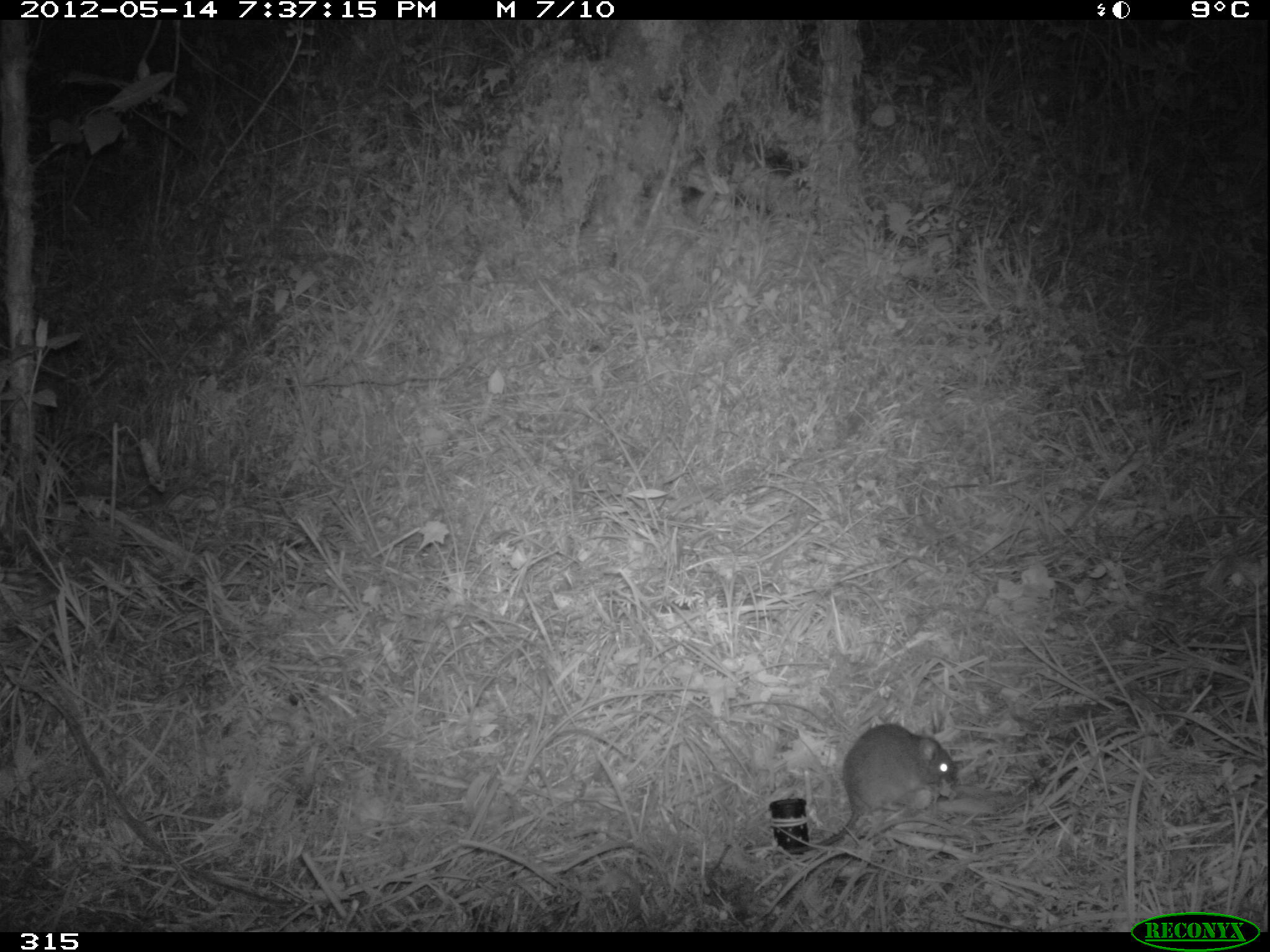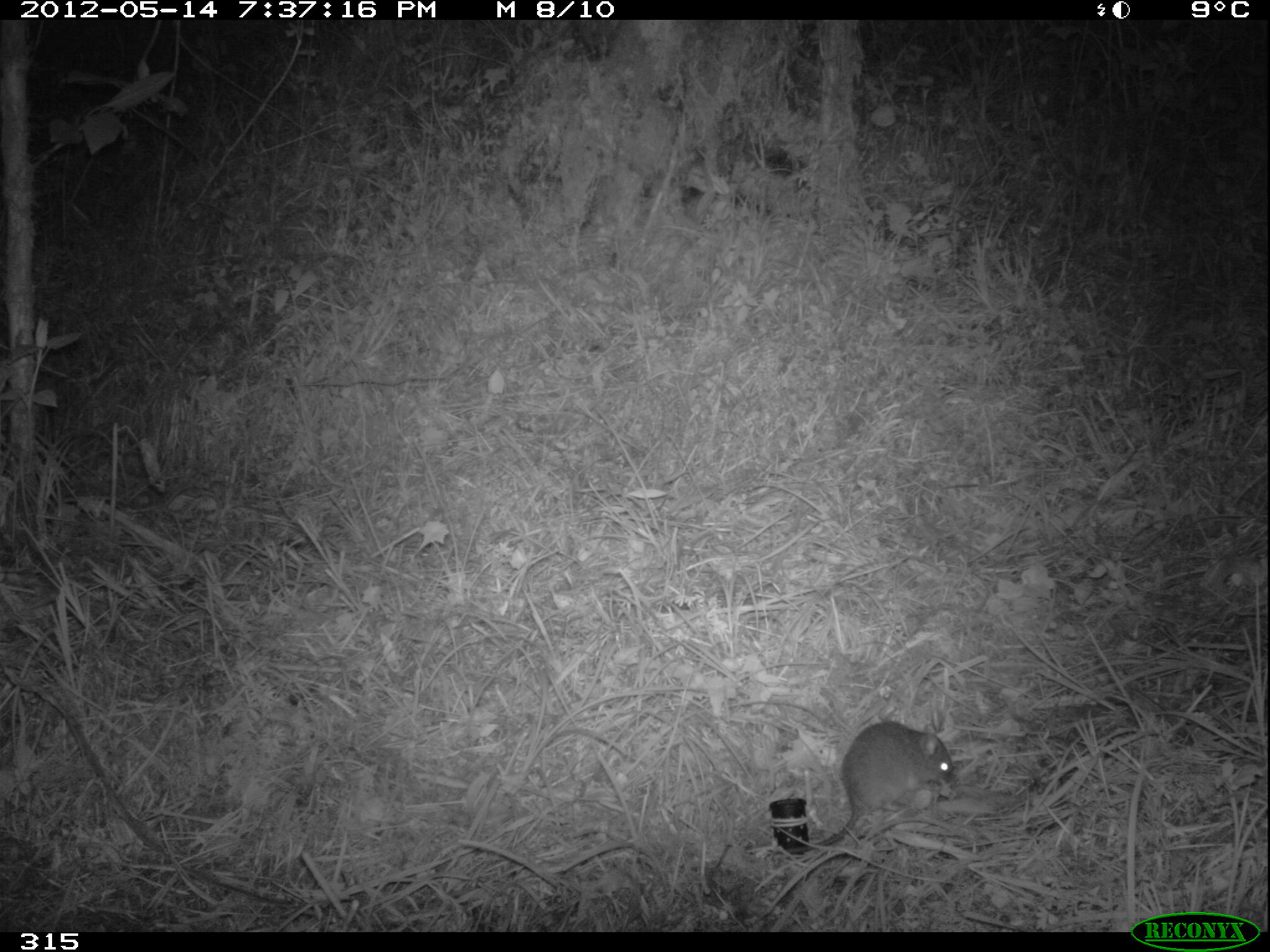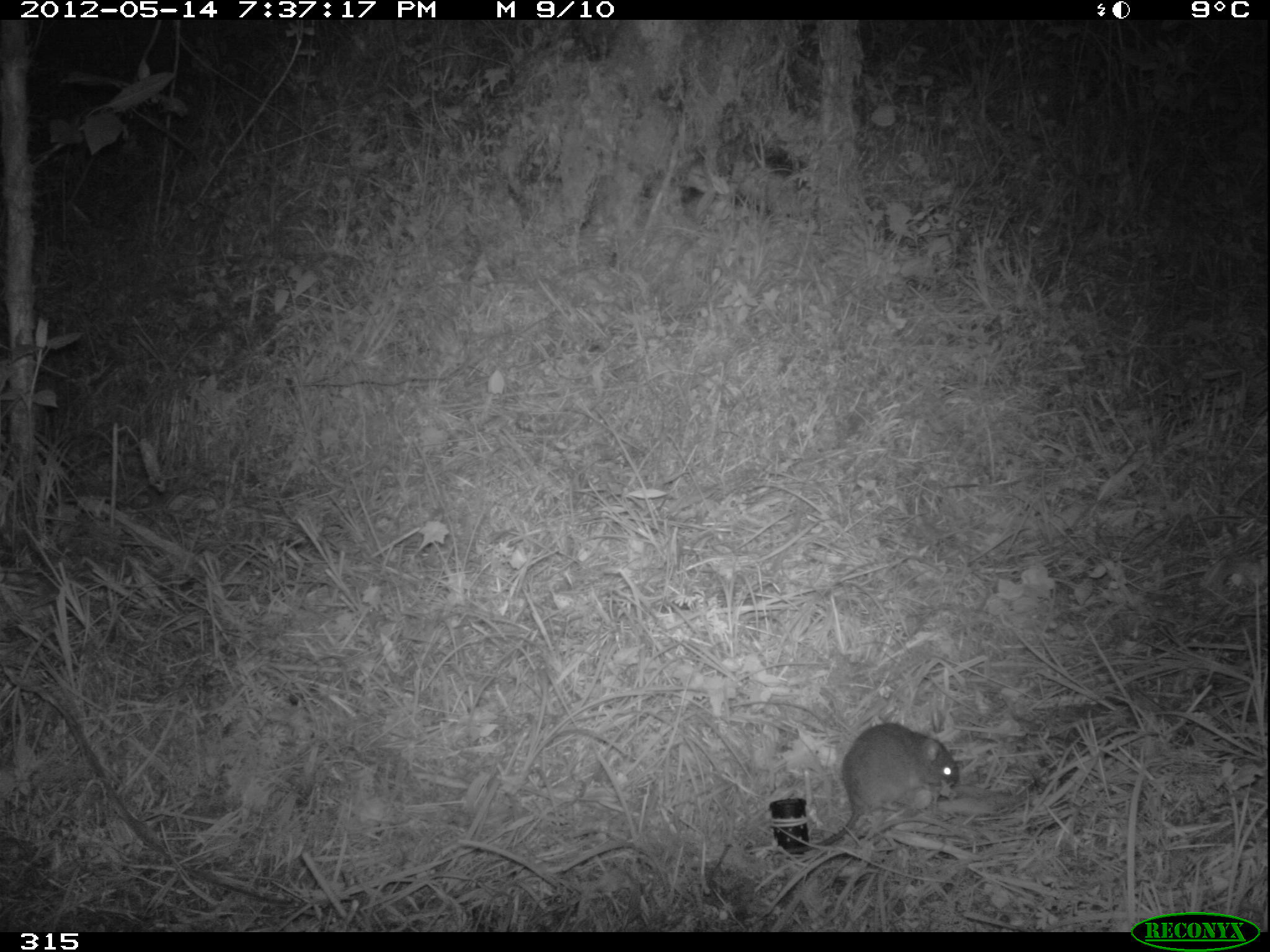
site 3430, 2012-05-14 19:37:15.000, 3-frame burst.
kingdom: Animalia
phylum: Chordata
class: Mammalia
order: Rodentia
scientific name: Rodentia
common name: rodents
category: unknown rodent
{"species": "unknown rodent (rodents) (Rodentia)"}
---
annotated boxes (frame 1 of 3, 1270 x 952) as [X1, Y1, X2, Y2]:
unknown rodent: [789, 723, 958, 854]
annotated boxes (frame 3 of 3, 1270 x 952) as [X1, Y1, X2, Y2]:
unknown rodent: [779, 721, 960, 854]